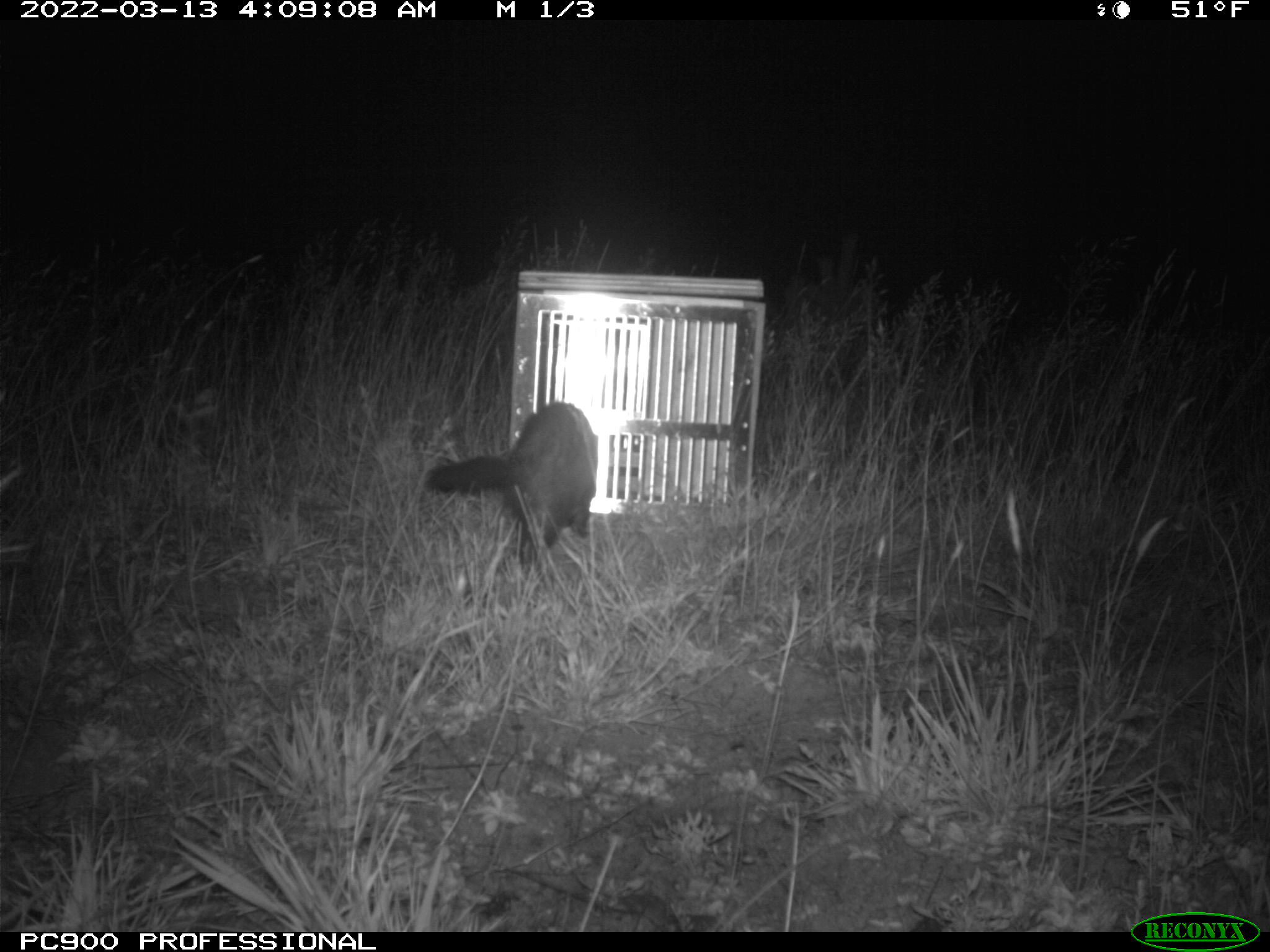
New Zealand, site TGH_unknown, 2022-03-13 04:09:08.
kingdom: Animalia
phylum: Chordata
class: Mammalia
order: Carnivora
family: Mustelidae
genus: Mustela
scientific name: Mustela furo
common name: ferret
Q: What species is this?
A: Ferret (Mustela furo).